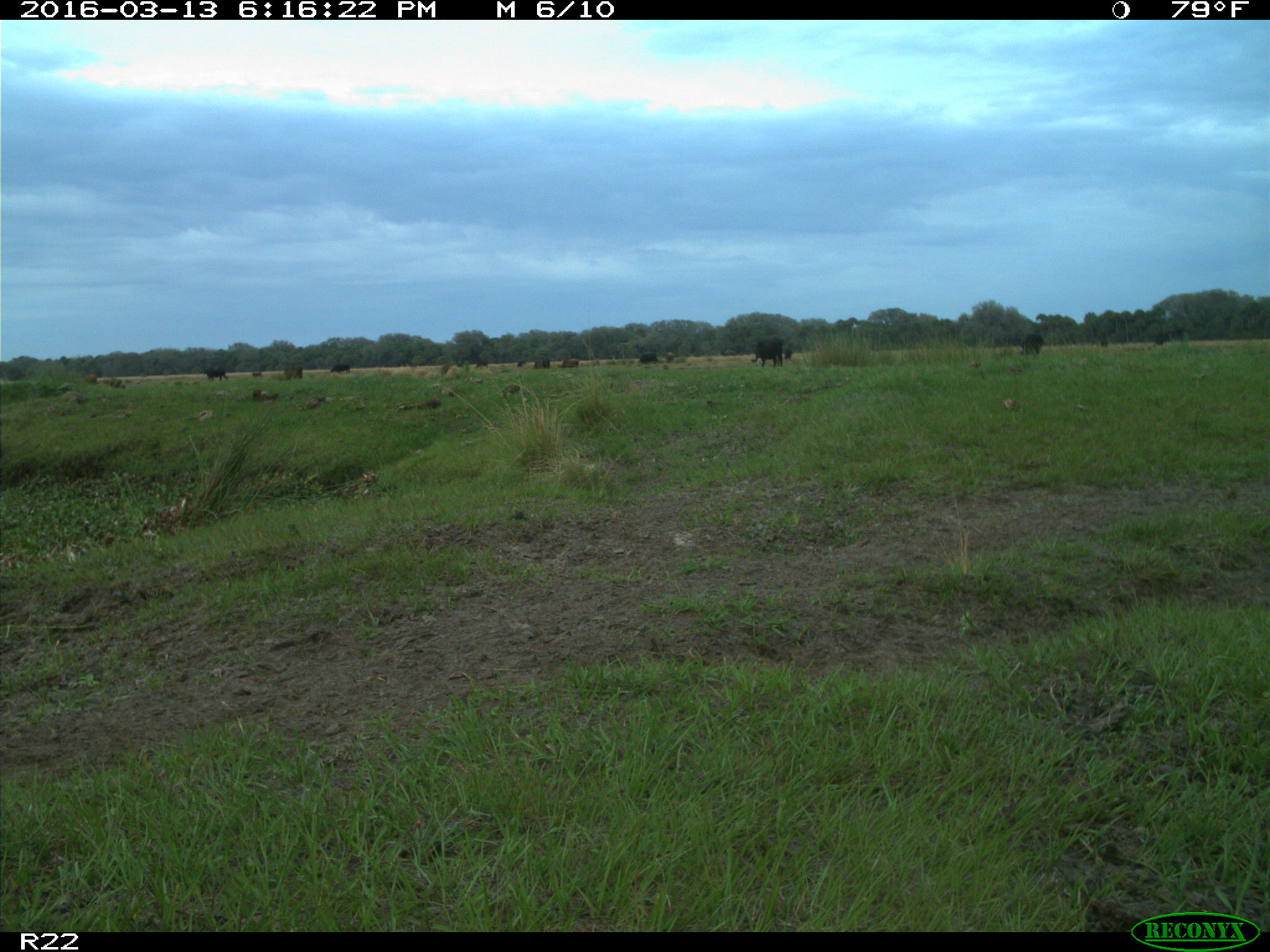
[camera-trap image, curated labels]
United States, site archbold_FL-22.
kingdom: Animalia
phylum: Chordata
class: Mammalia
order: Artiodactyla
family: Bovidae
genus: Bos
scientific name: Bos taurus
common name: domestic cow